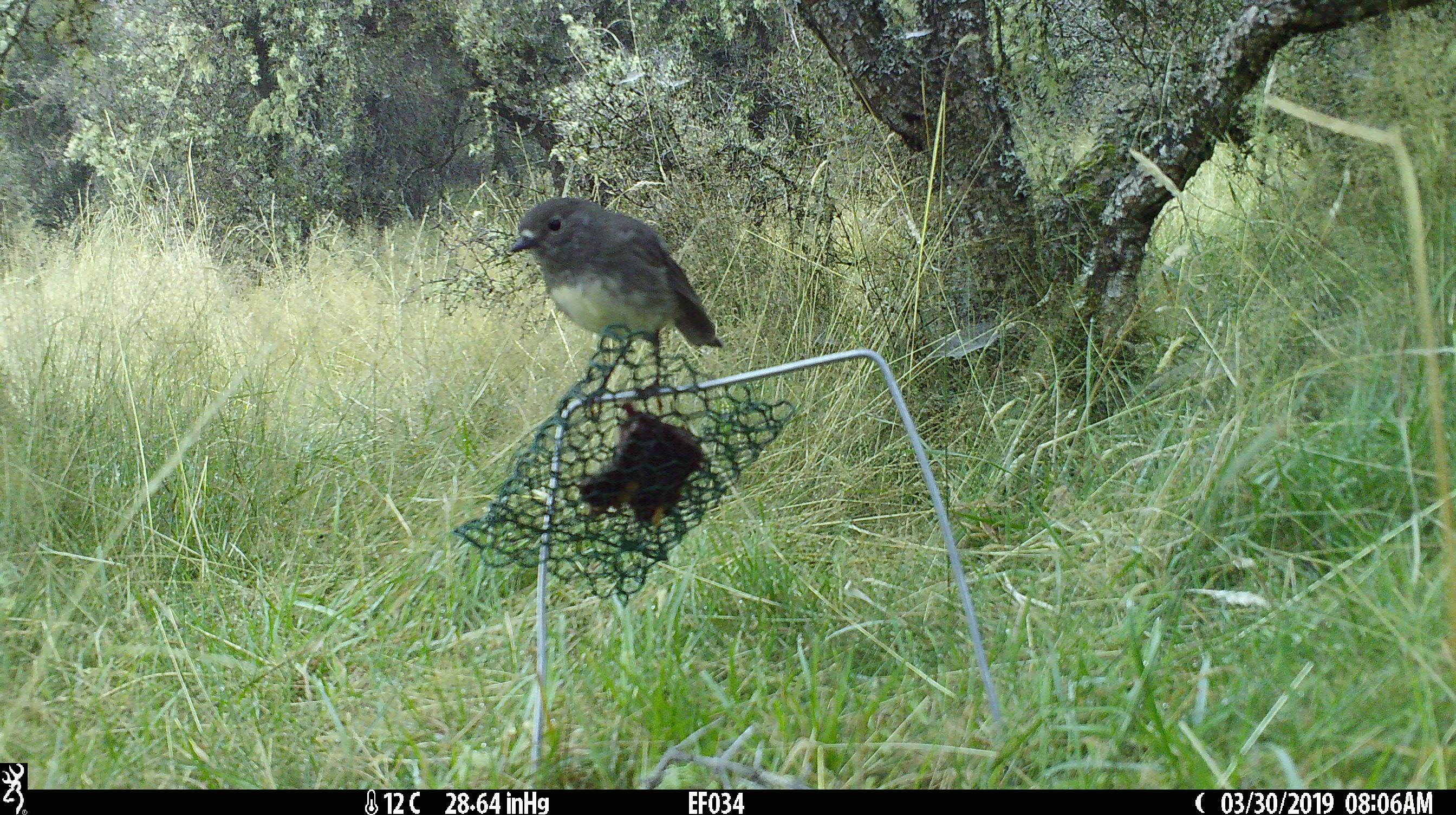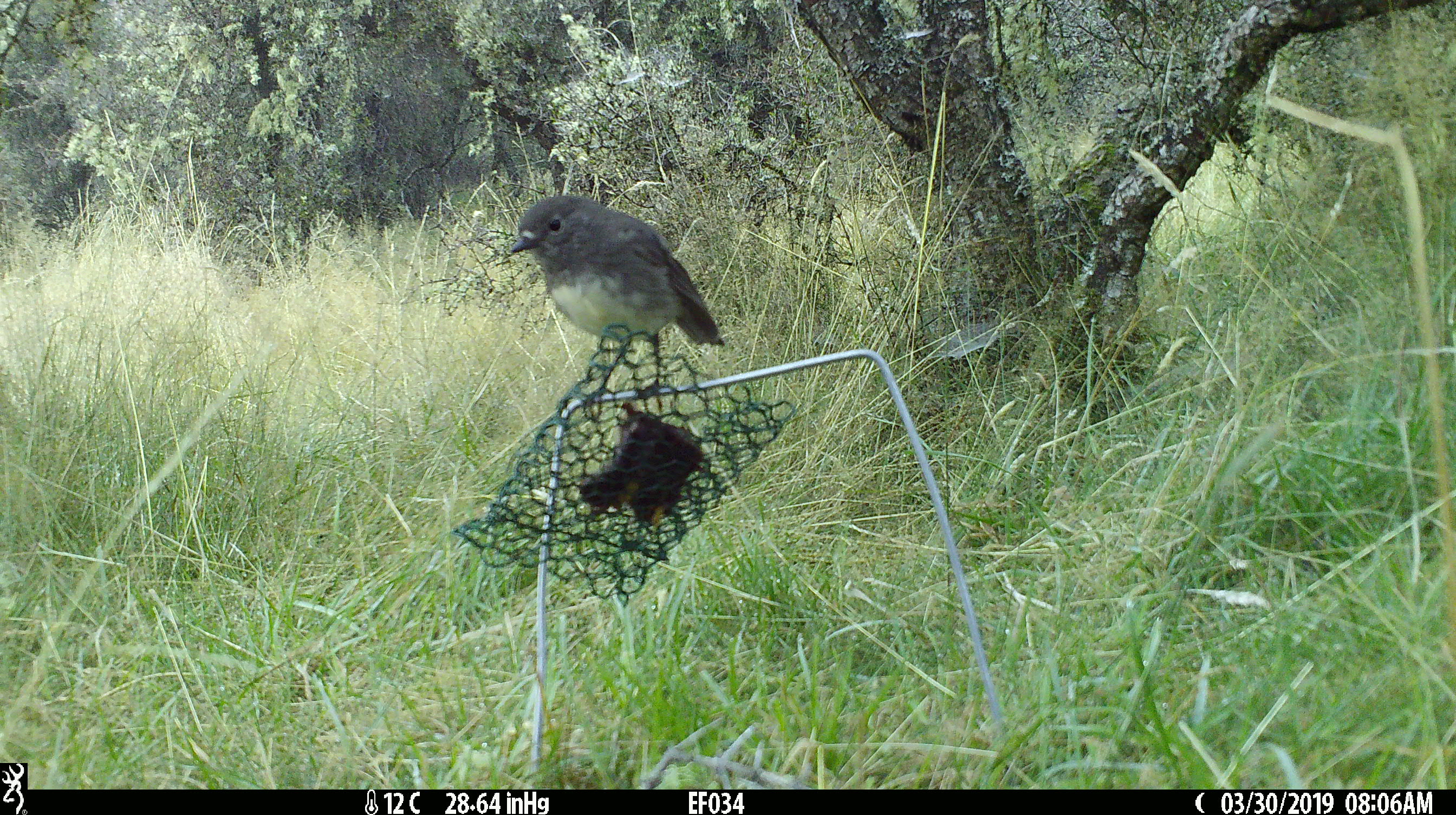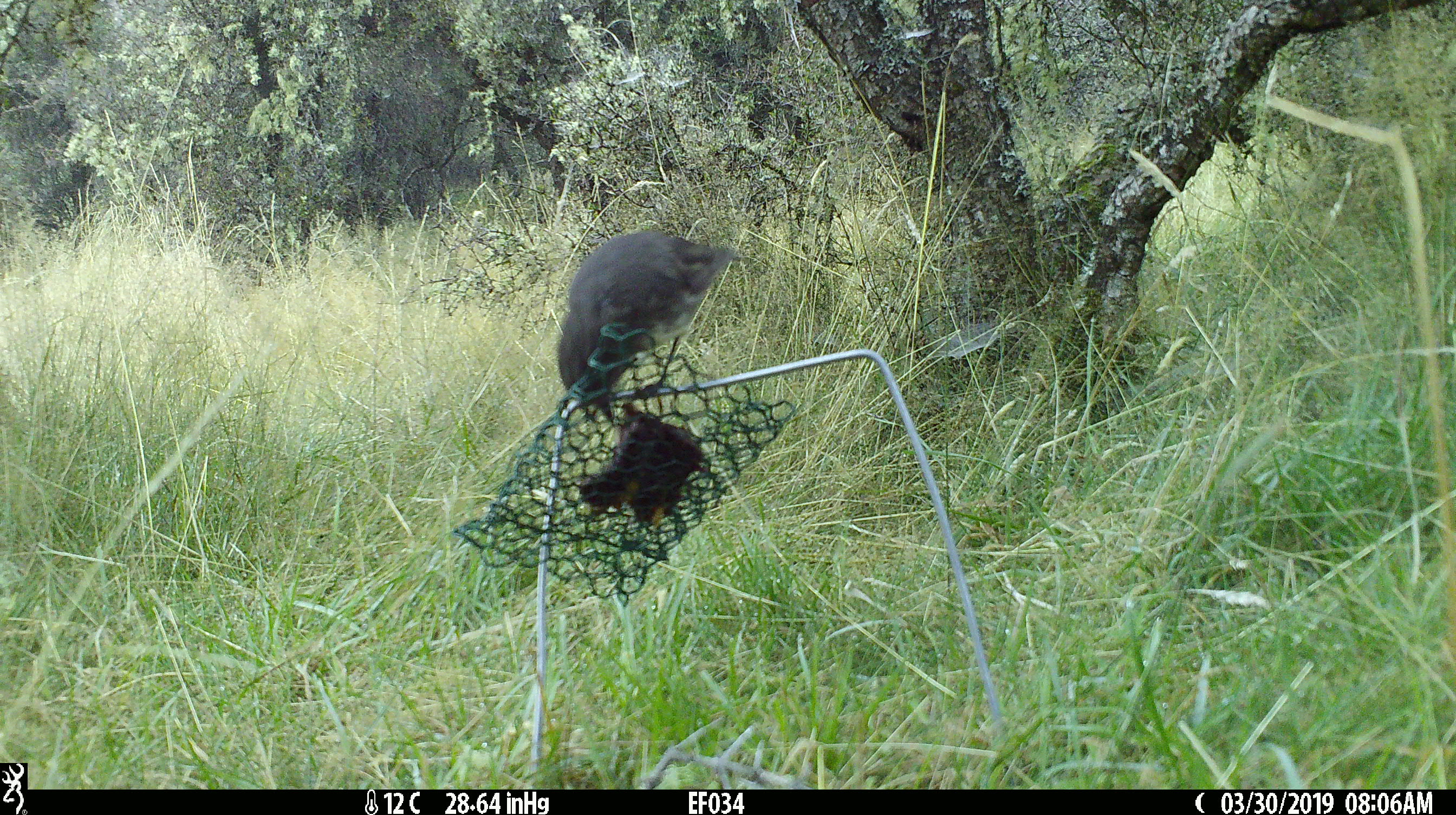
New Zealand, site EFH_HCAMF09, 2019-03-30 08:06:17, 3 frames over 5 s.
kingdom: Animalia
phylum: Chordata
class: Aves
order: Passeriformes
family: Petroicidae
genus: Petroica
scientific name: Petroica australis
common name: new zealand robin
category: robin